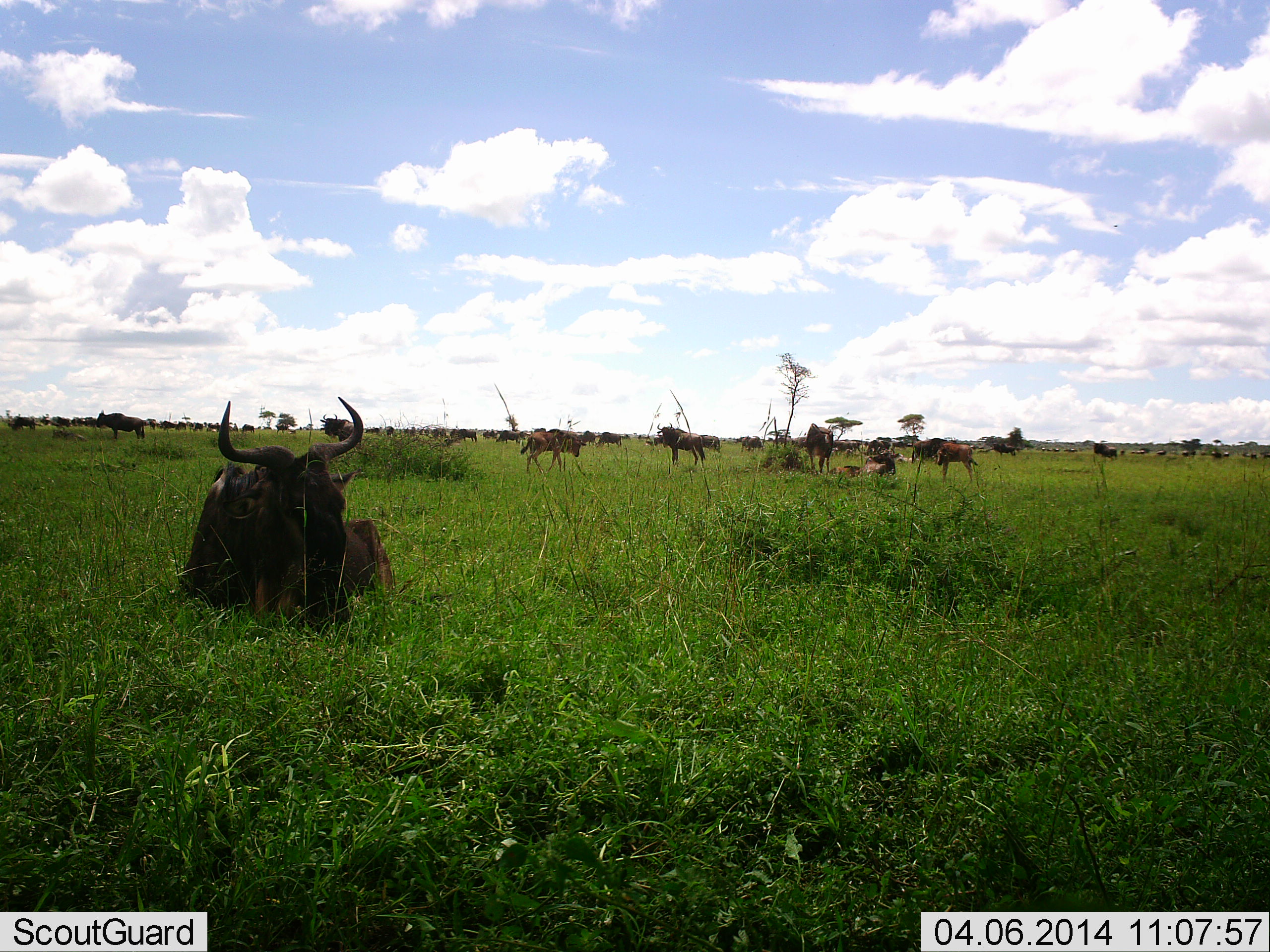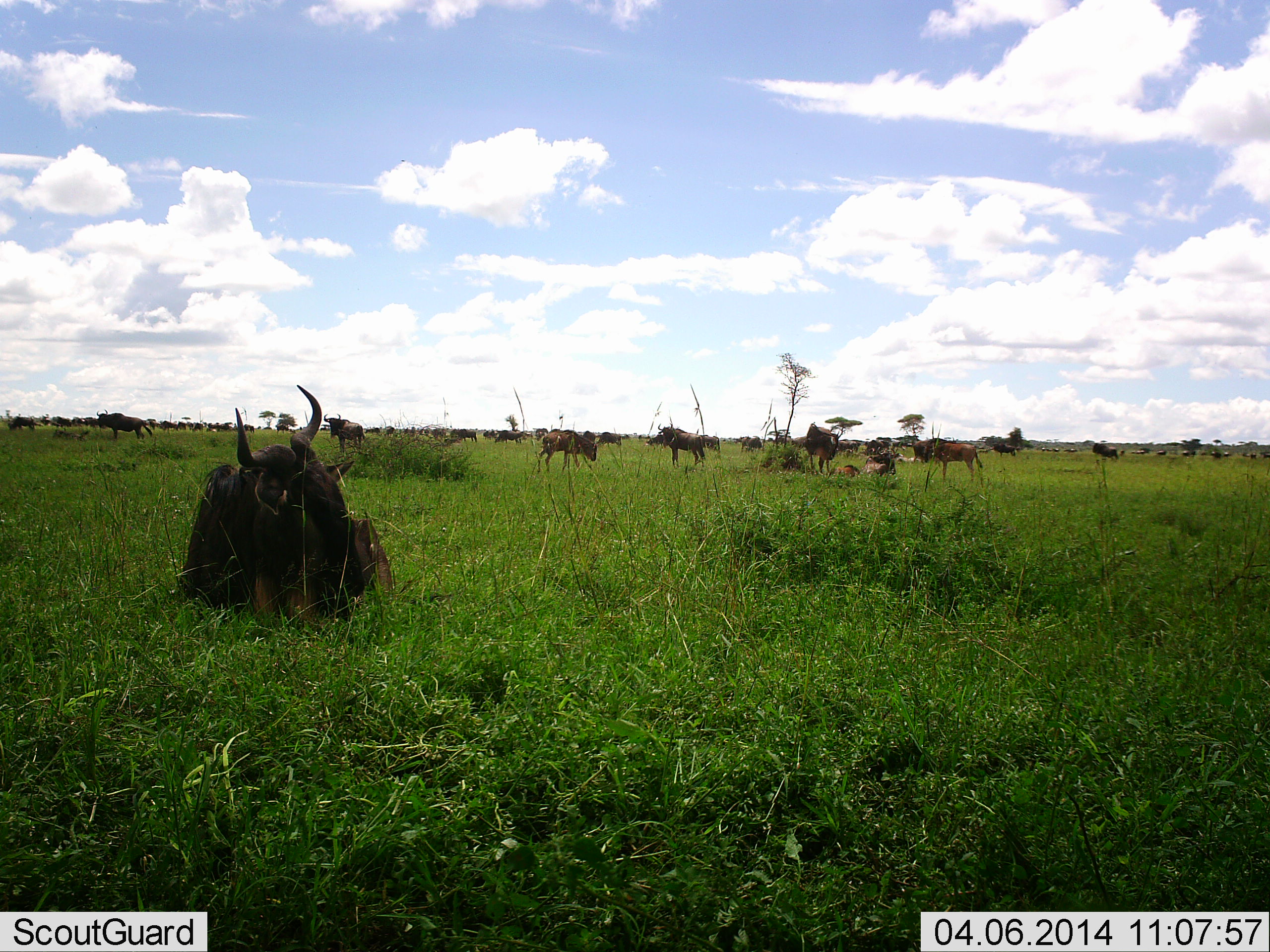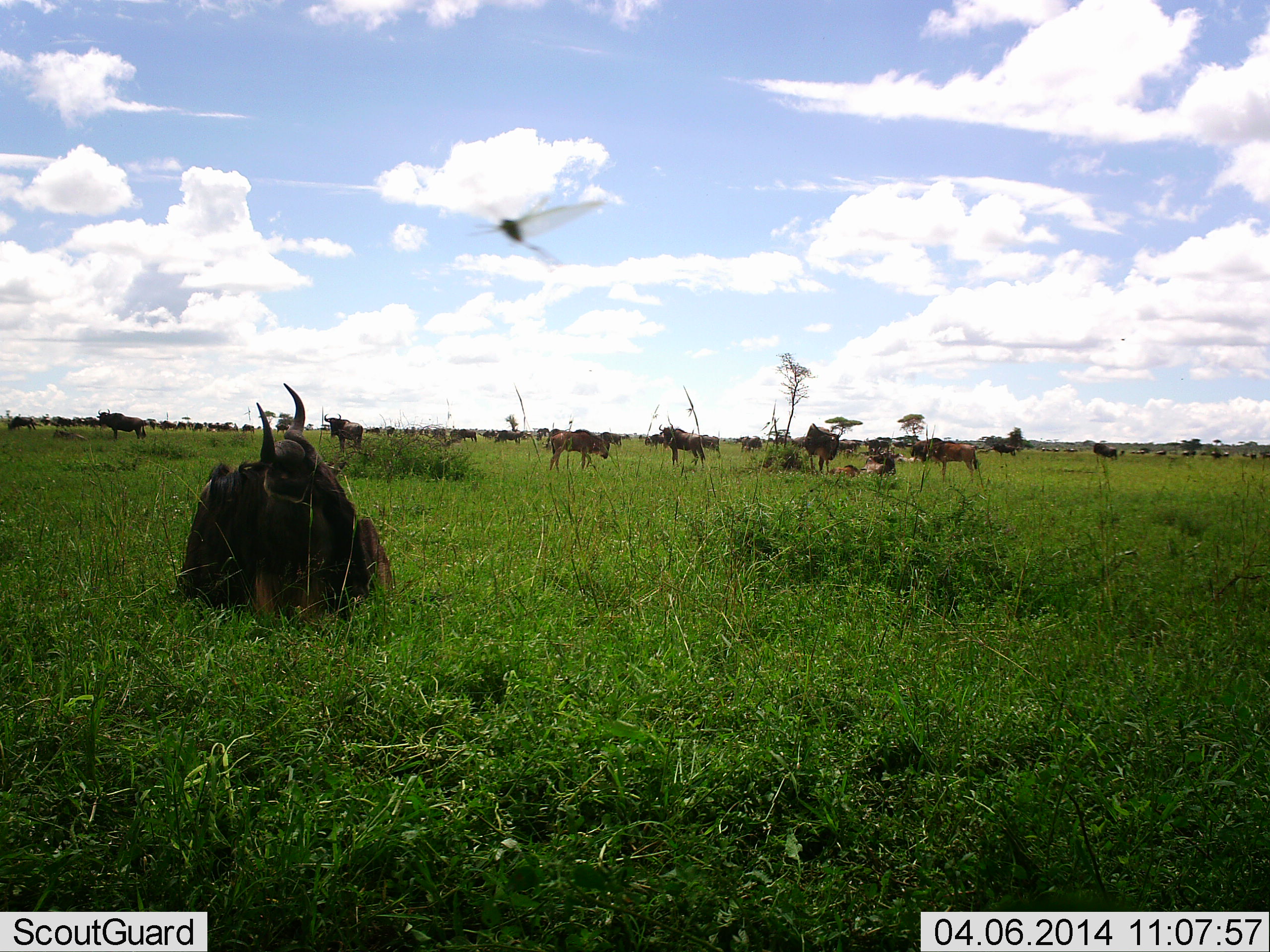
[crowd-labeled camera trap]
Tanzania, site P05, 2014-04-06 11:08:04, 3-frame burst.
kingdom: Animalia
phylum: Chordata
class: Mammalia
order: Artiodactyla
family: Bovidae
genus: Connochaetes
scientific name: Connochaetes taurinus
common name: blue wildebeest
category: wildebeest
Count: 11-50.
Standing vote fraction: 69%.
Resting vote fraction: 85%.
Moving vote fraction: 38%.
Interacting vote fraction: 0%.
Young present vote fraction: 31%.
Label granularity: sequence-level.